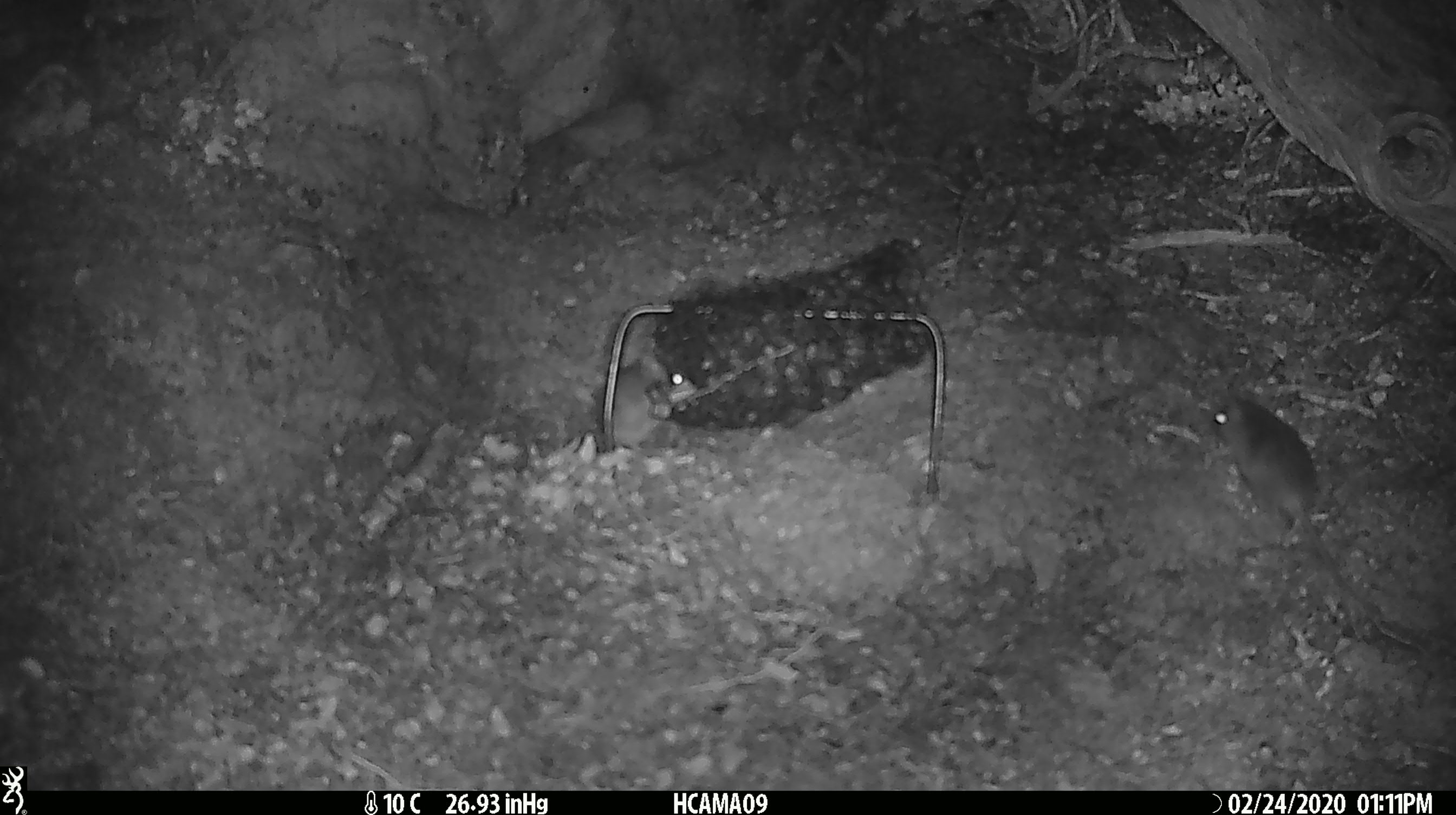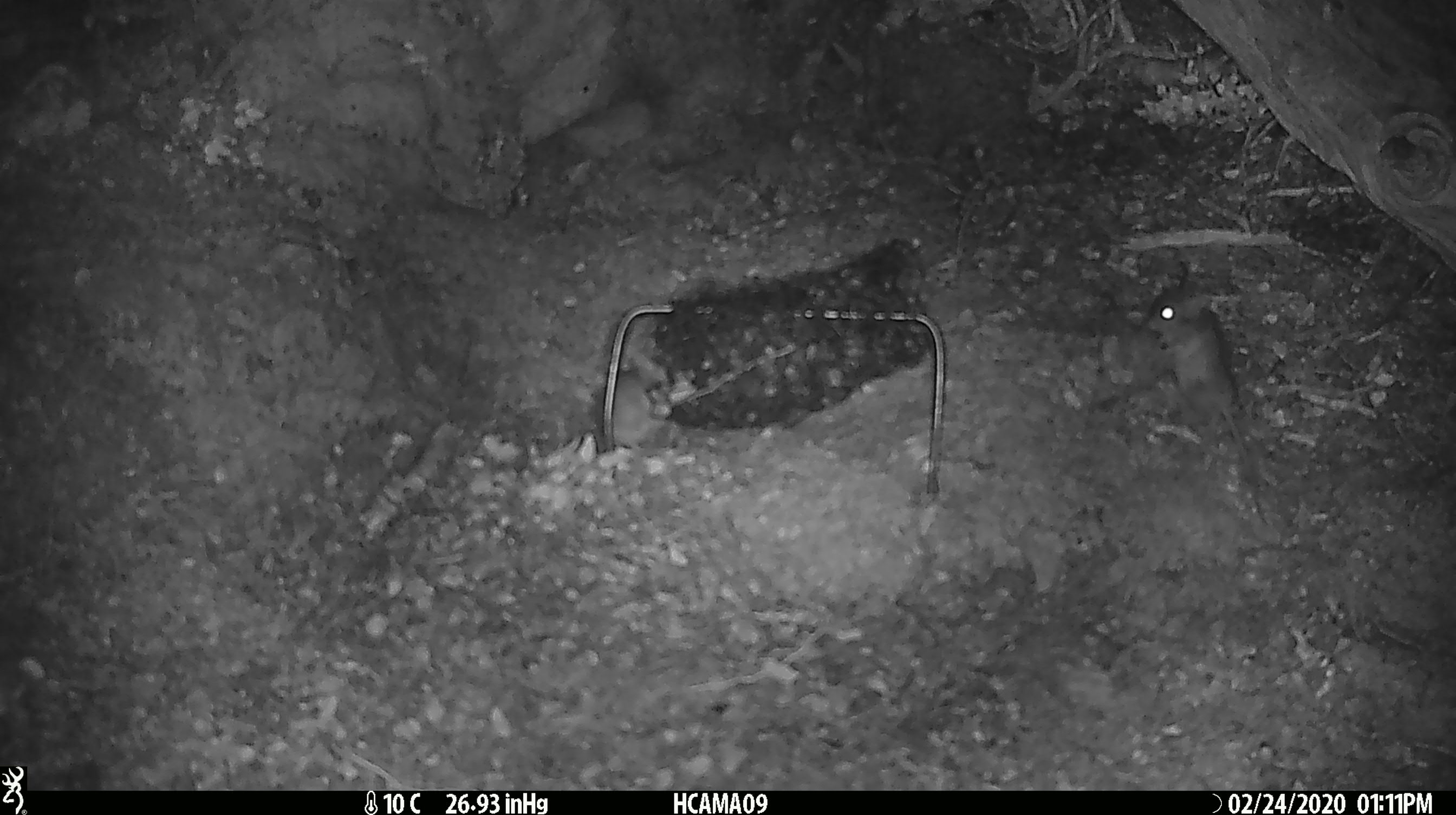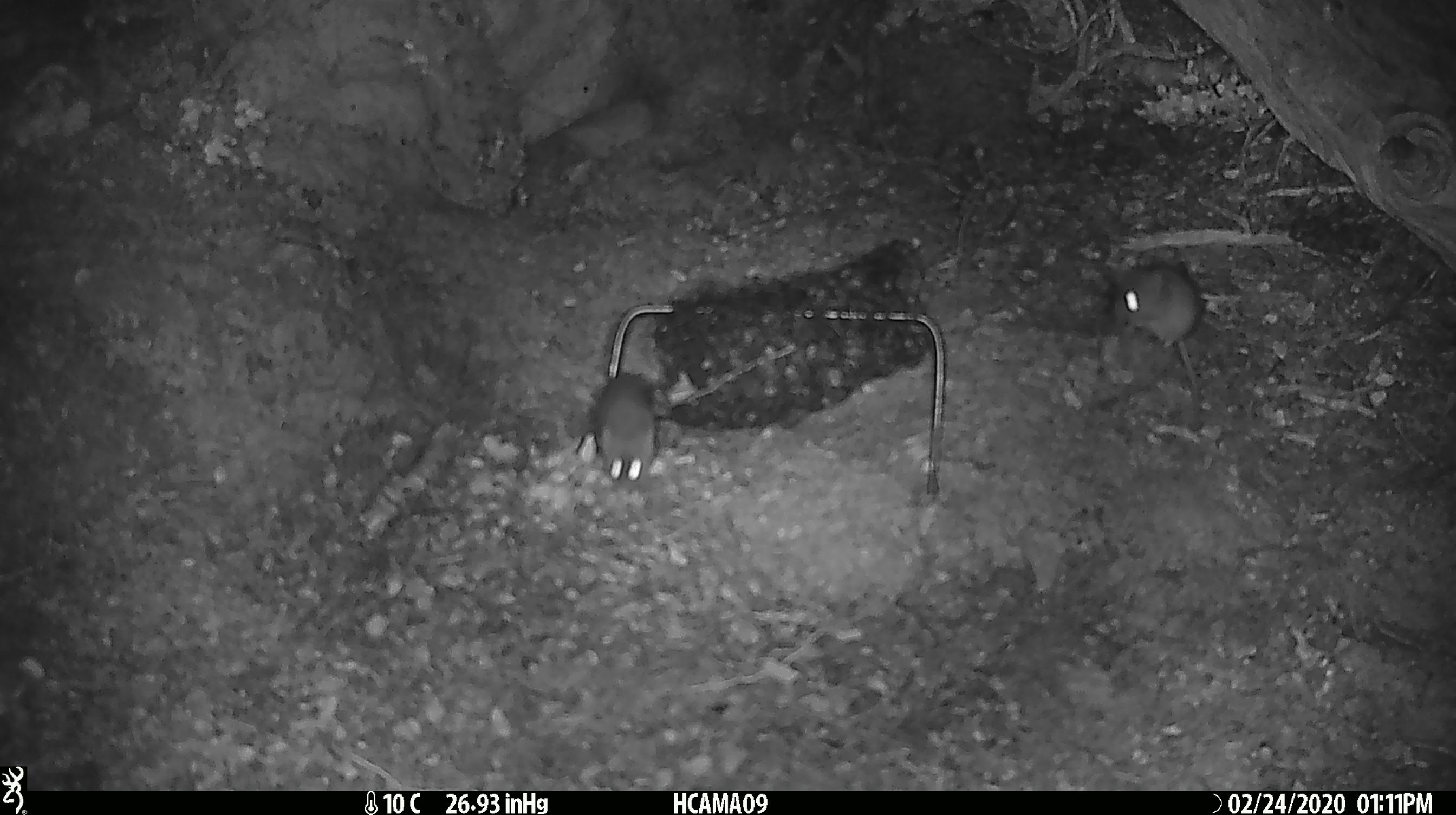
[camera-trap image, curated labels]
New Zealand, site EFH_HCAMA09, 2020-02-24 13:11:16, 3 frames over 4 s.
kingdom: Animalia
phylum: Chordata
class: Mammalia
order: Rodentia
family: Muridae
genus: Mus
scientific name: Mus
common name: mouse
Mouse (Mus).